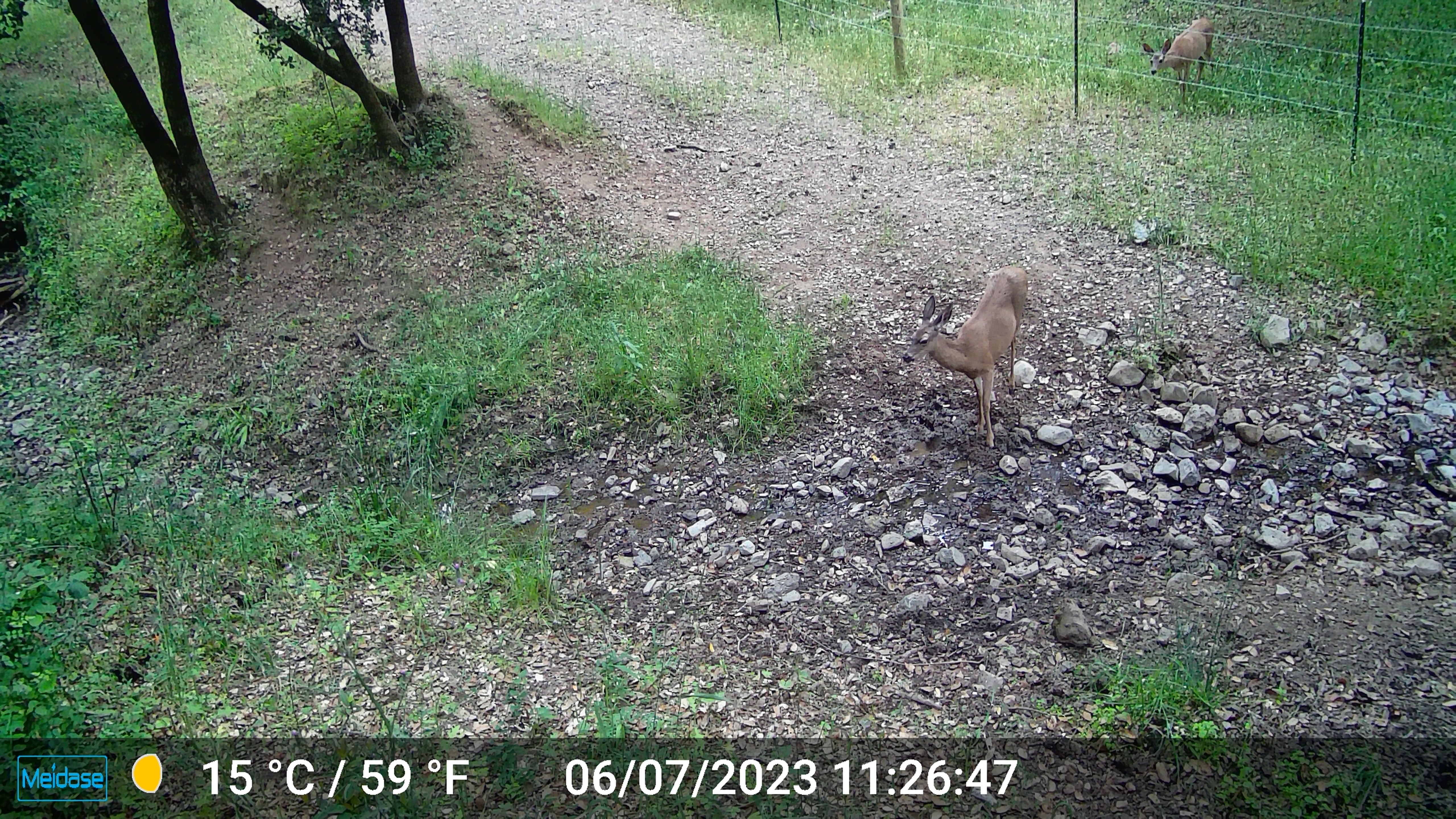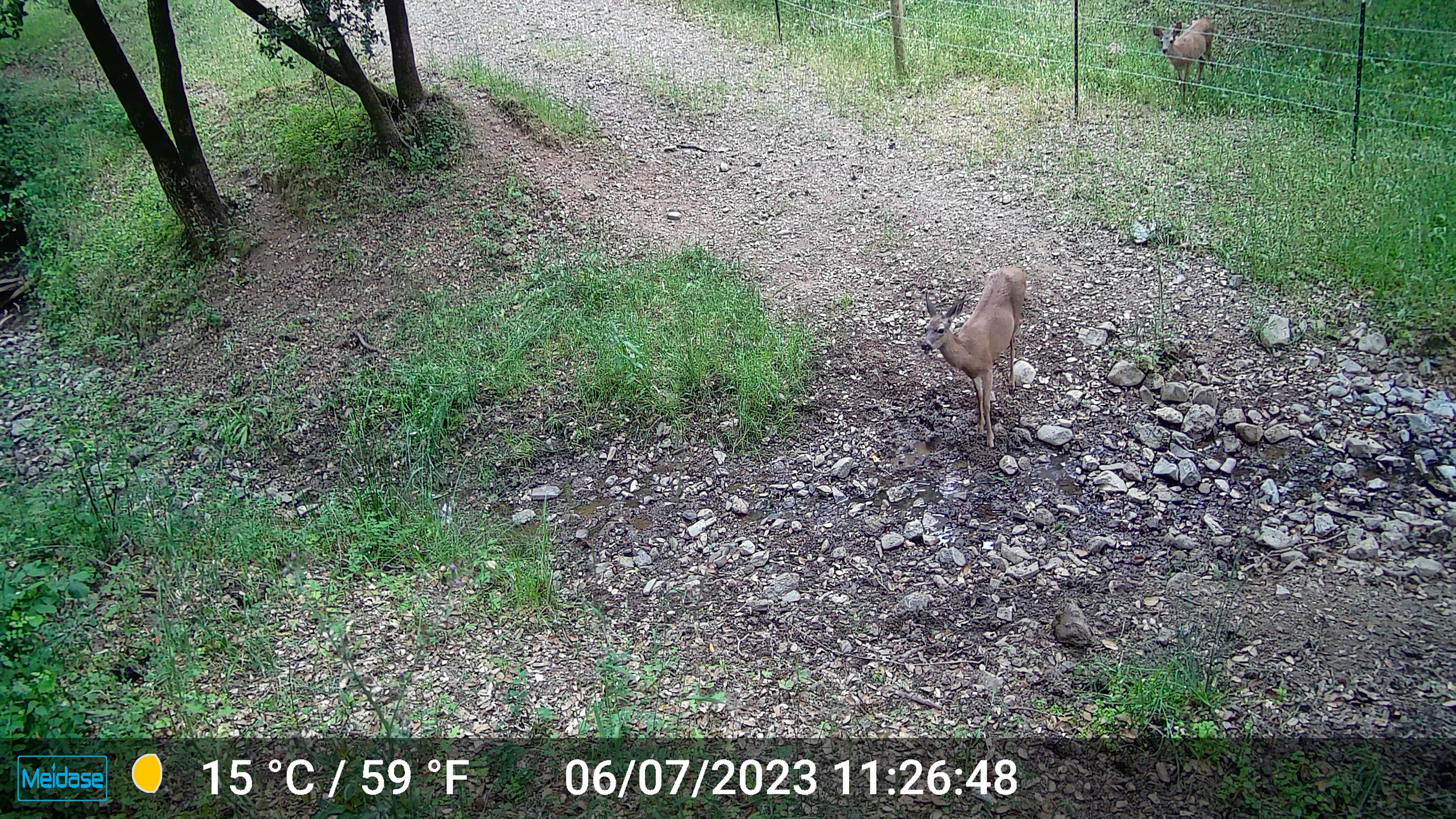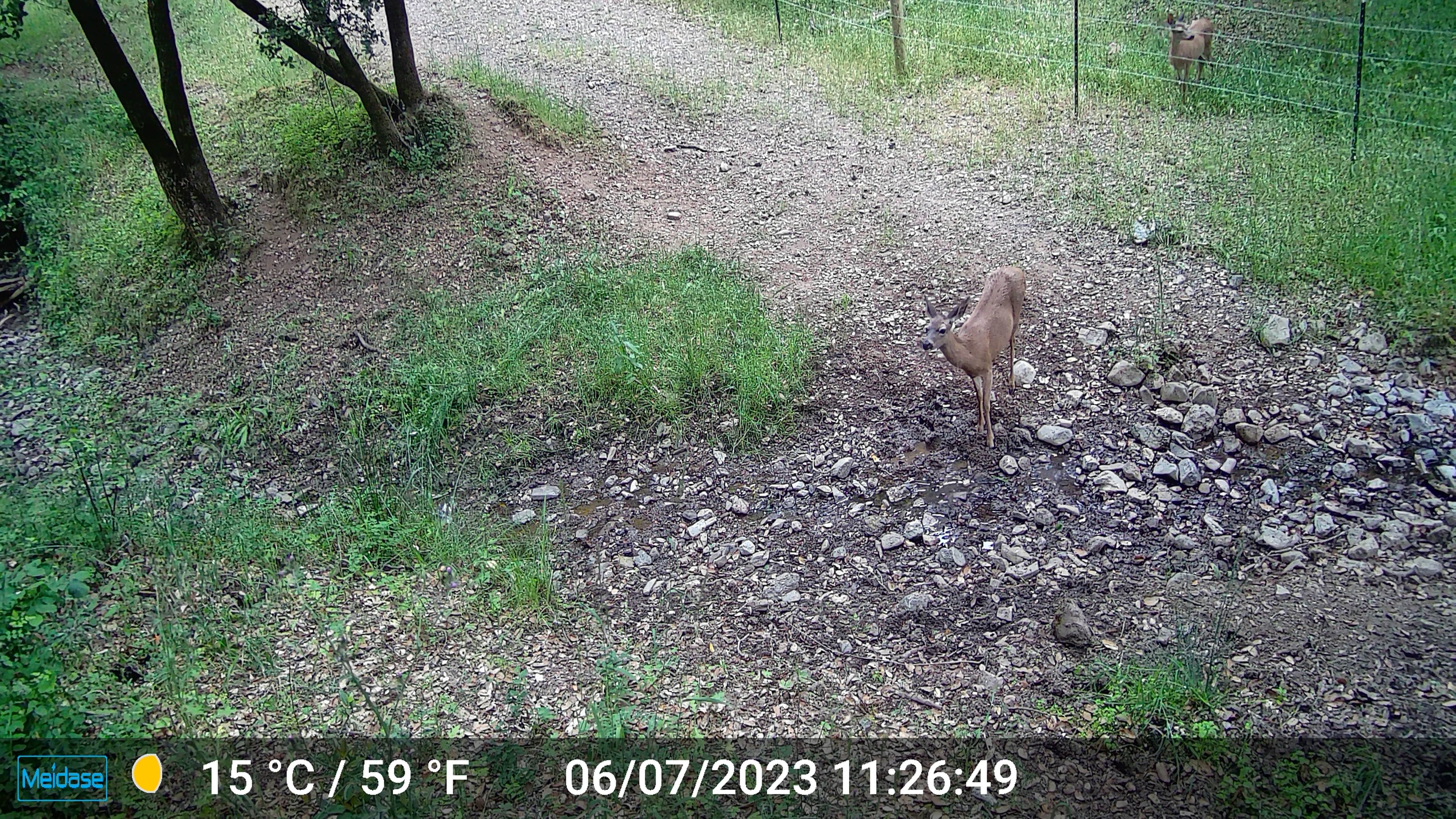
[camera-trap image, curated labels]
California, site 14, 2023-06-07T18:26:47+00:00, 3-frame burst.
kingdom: Animalia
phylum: Chordata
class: Mammalia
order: Artiodactyla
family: Cervidae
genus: Odocoileus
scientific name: Odocoileus hemionus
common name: mule deer